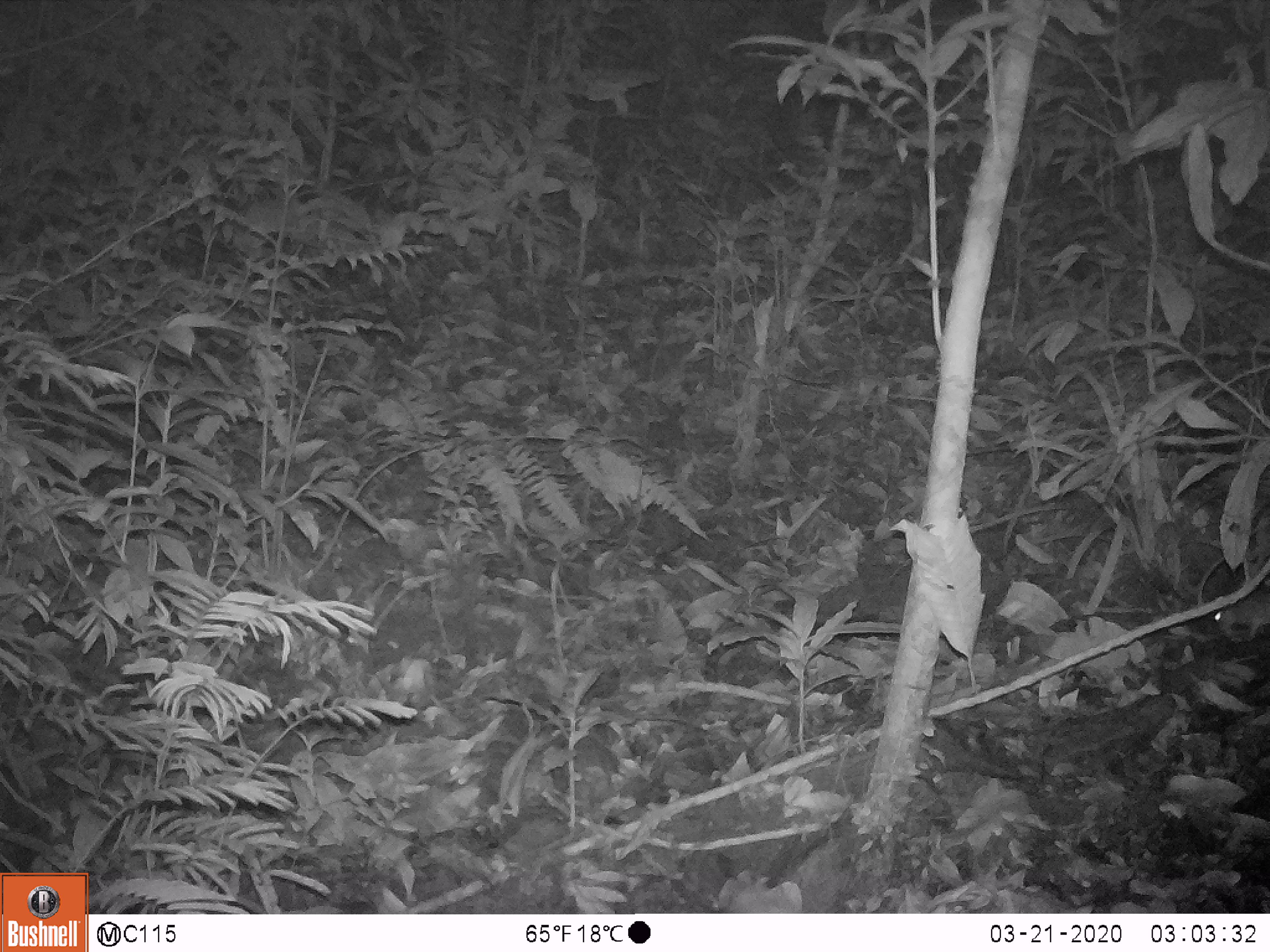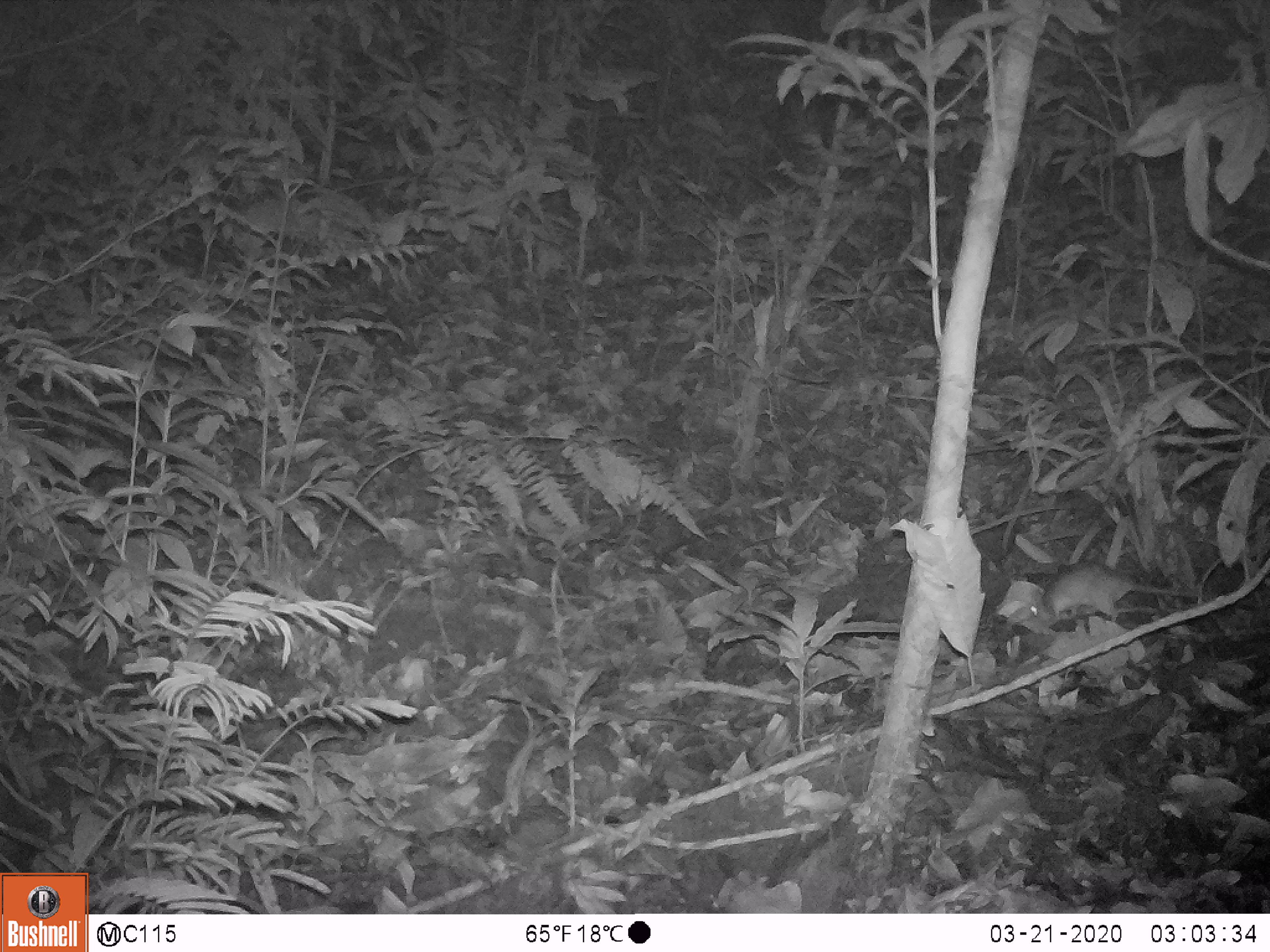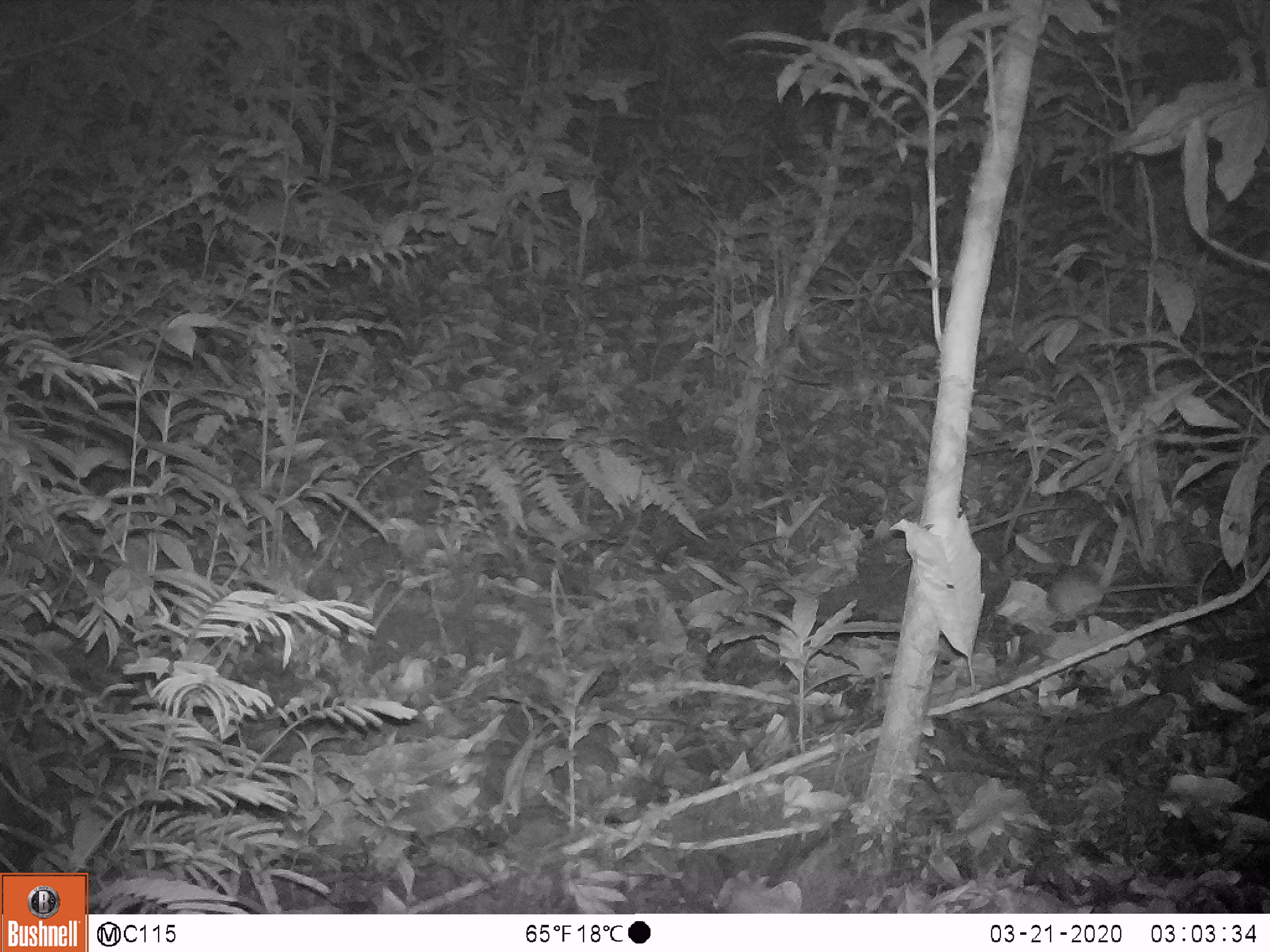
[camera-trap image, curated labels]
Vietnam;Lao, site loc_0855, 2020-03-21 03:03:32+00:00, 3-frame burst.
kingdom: Animalia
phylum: Chordata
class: Mammalia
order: Rodentia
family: Muridae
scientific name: Muridae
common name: old-world mice and rats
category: unidentified murid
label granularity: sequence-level